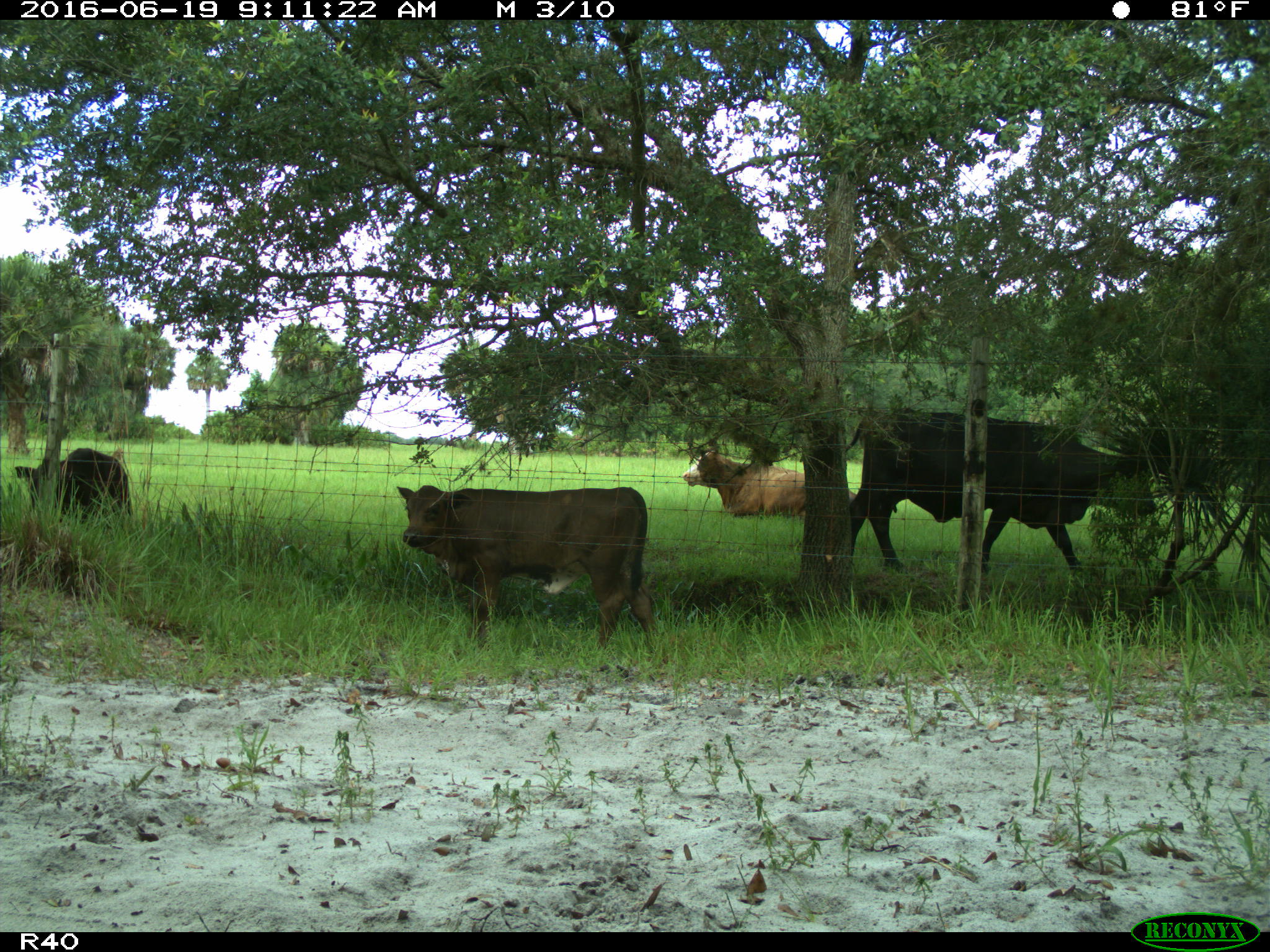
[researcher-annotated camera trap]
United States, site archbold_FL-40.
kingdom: Animalia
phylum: Chordata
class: Mammalia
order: Artiodactyla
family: Bovidae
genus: Bos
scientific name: Bos taurus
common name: domestic cow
Bos taurus (domestic cow).